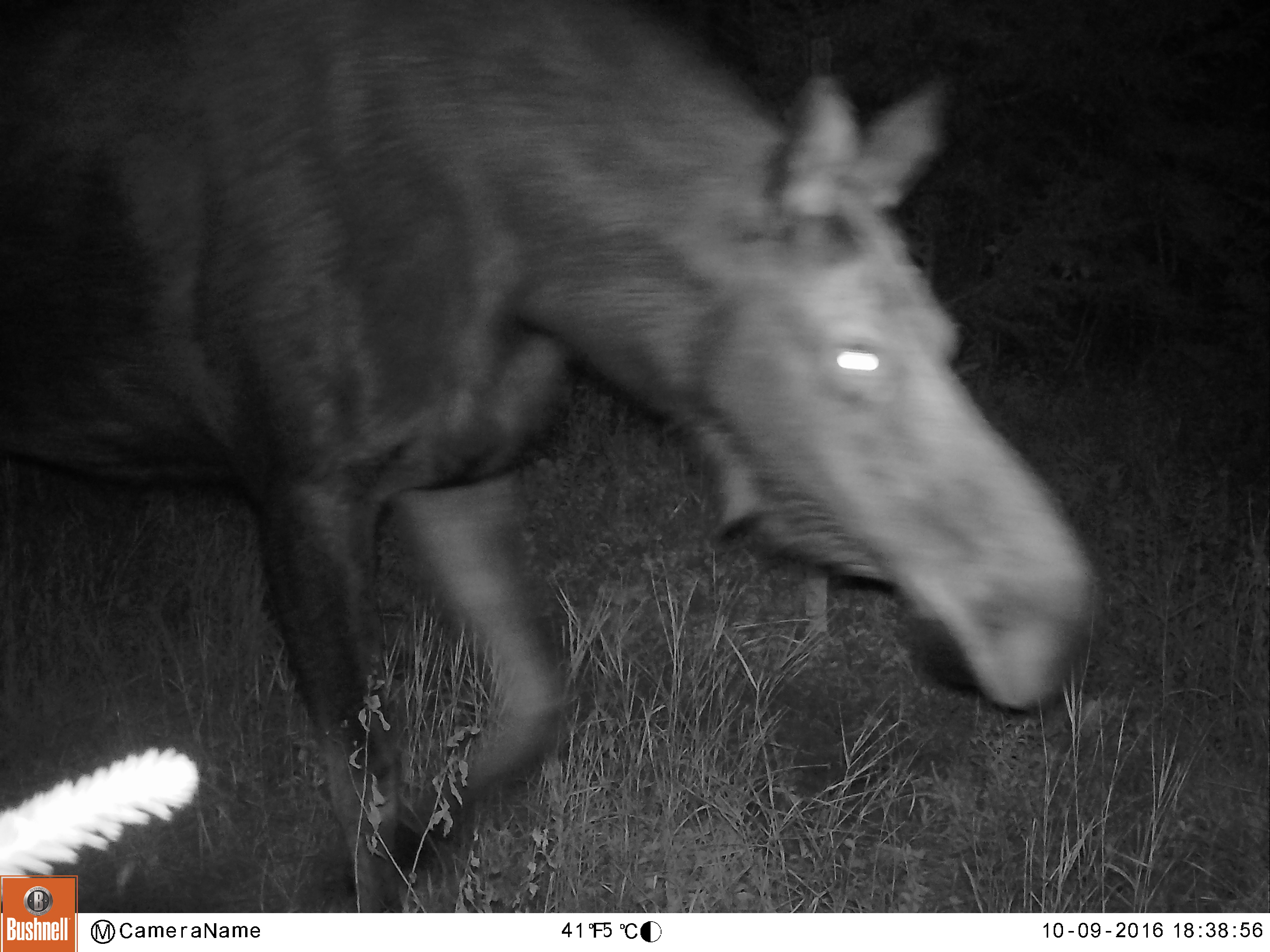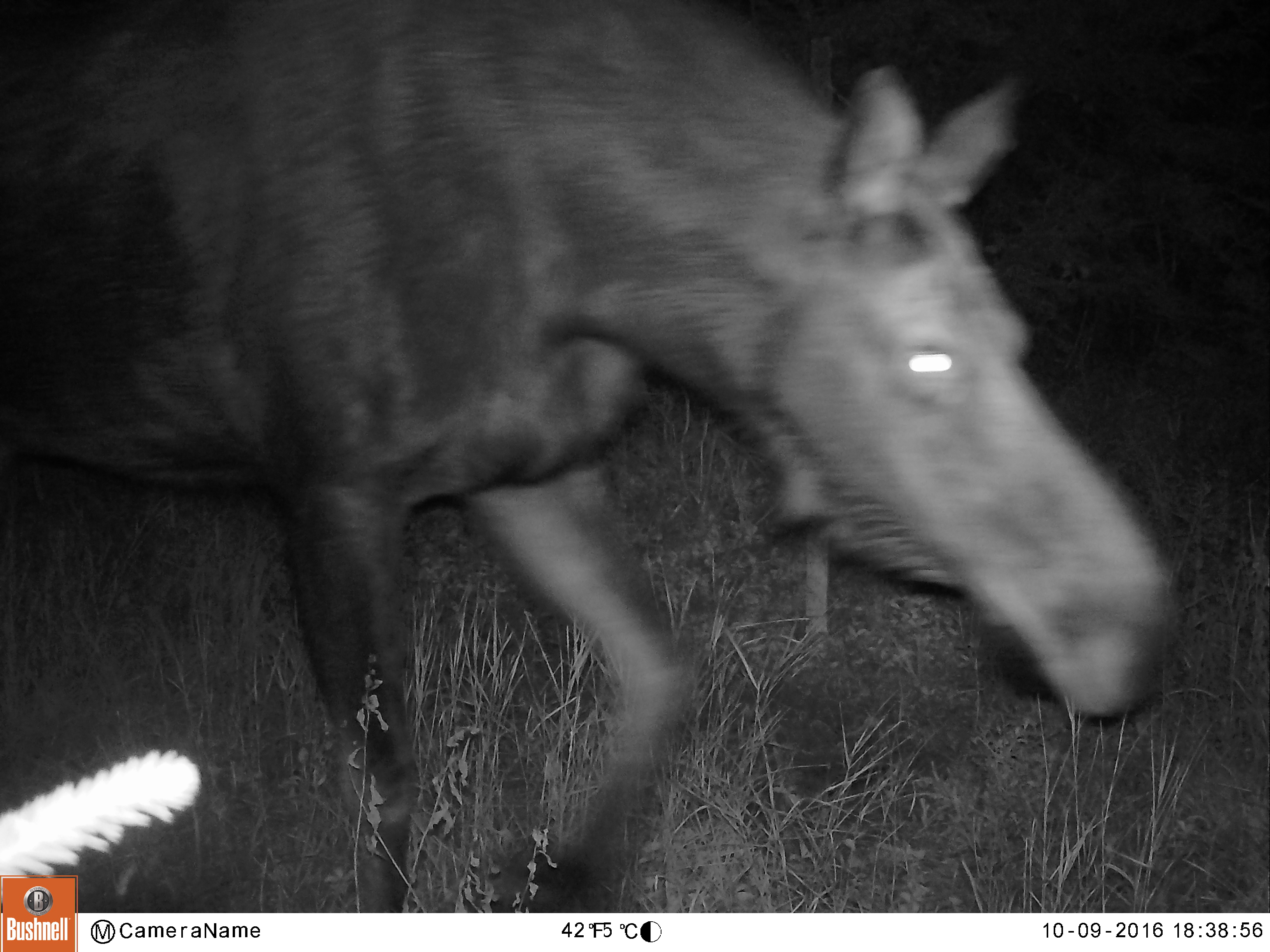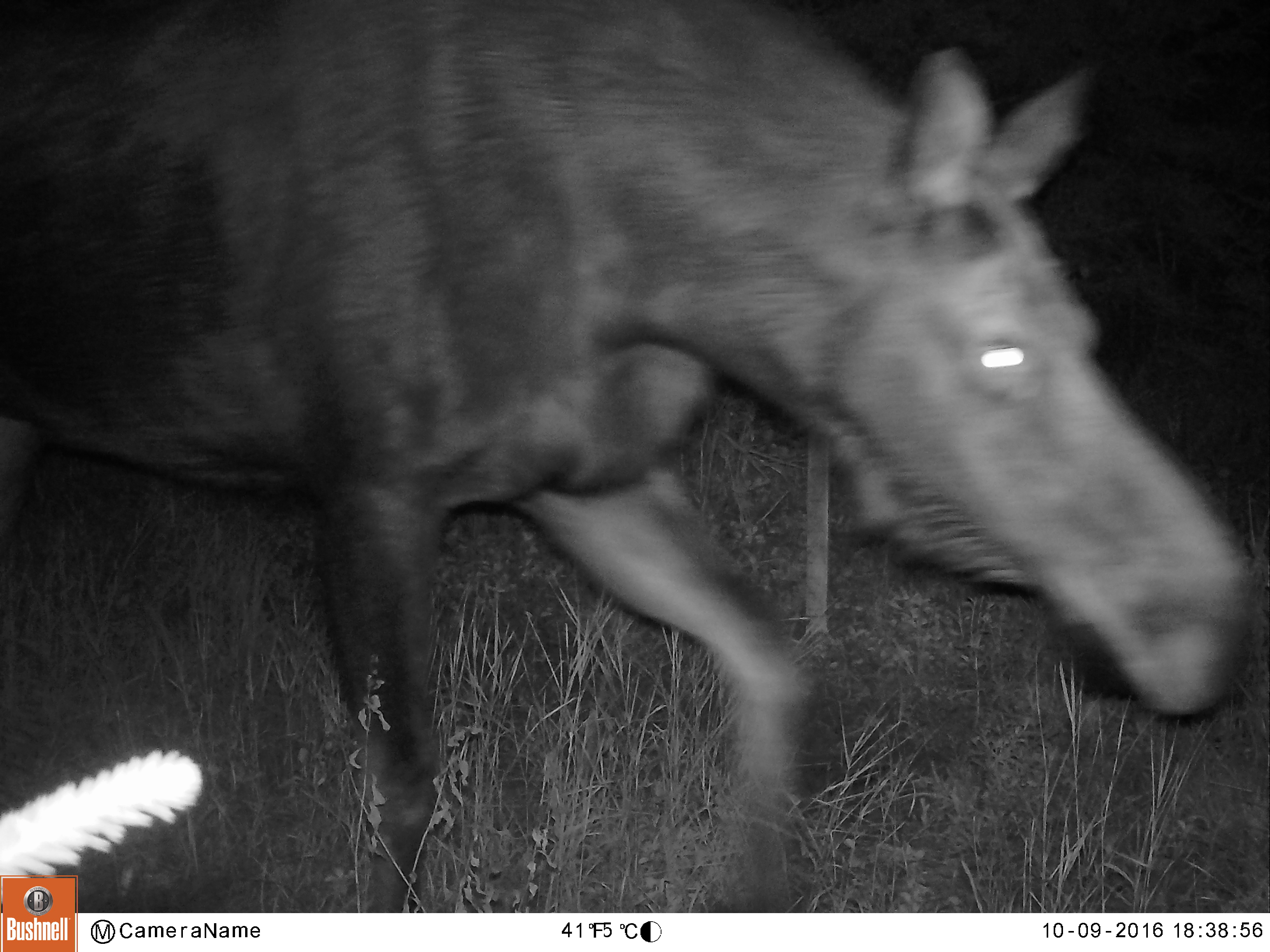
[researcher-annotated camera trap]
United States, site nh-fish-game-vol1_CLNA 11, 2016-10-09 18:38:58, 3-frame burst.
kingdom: Animalia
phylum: Chordata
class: Mammalia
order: Artiodactyla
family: Cervidae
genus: Alces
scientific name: Alces alces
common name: moose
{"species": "moose (Alces alces)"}